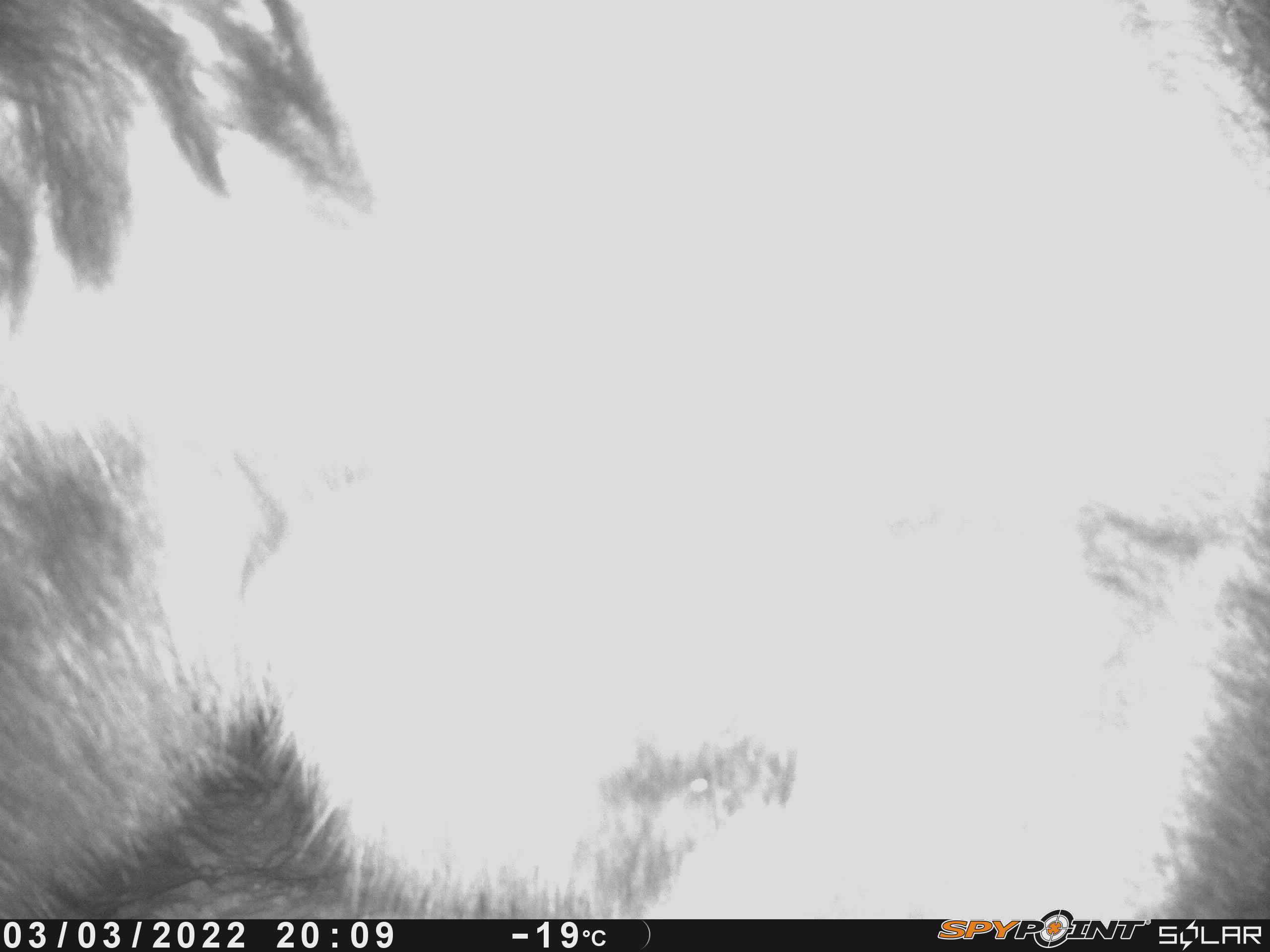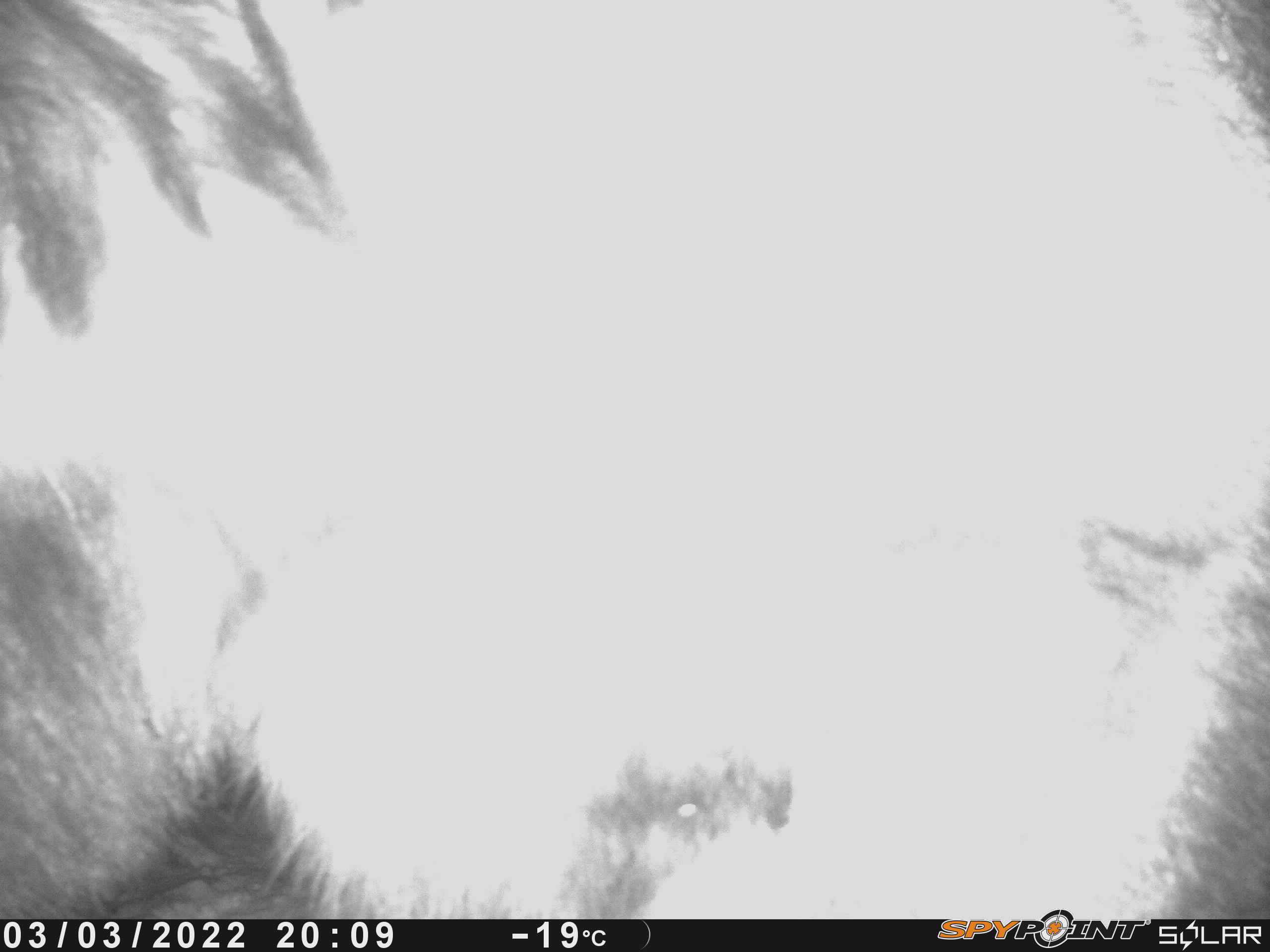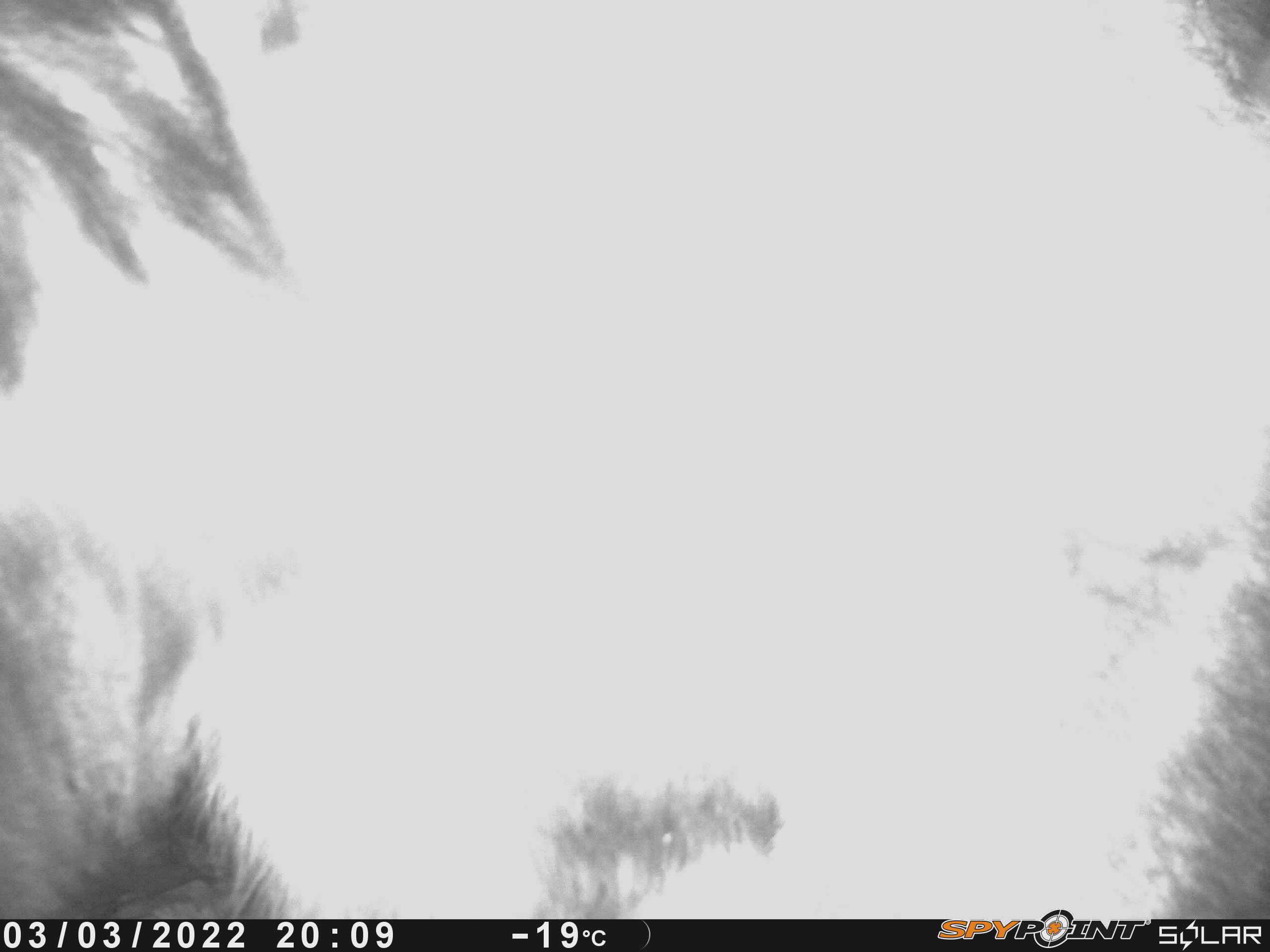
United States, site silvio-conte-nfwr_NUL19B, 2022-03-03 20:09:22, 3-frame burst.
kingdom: Animalia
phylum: Chordata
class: Mammalia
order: Artiodactyla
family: Cervidae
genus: Alces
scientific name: Alces alces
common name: moose